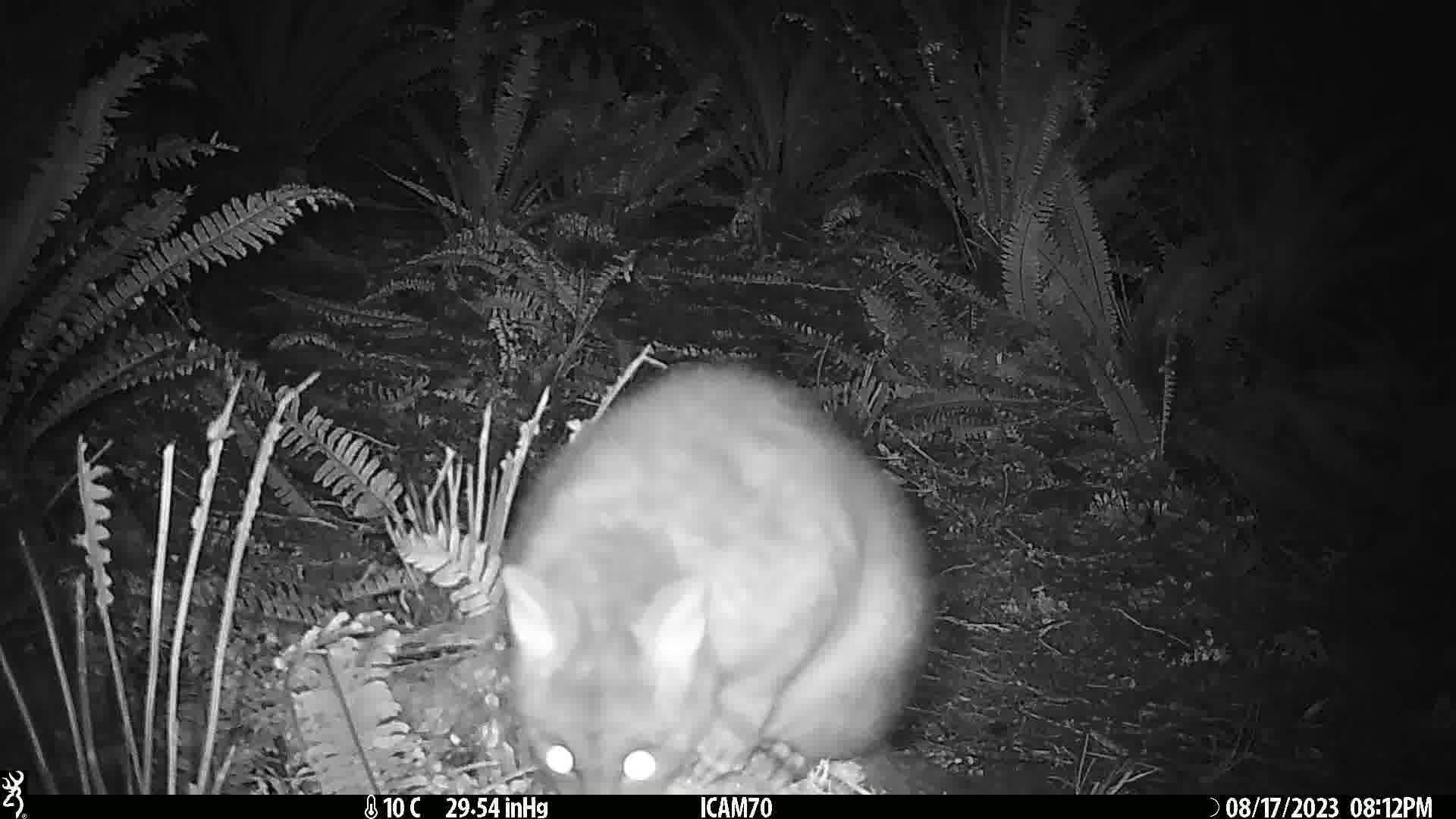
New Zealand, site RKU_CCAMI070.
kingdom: Animalia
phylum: Chordata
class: Mammalia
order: Diprotodontia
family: Phalangeridae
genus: Trichosurus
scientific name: Trichosurus vulpecula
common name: common brushtail possum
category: possum